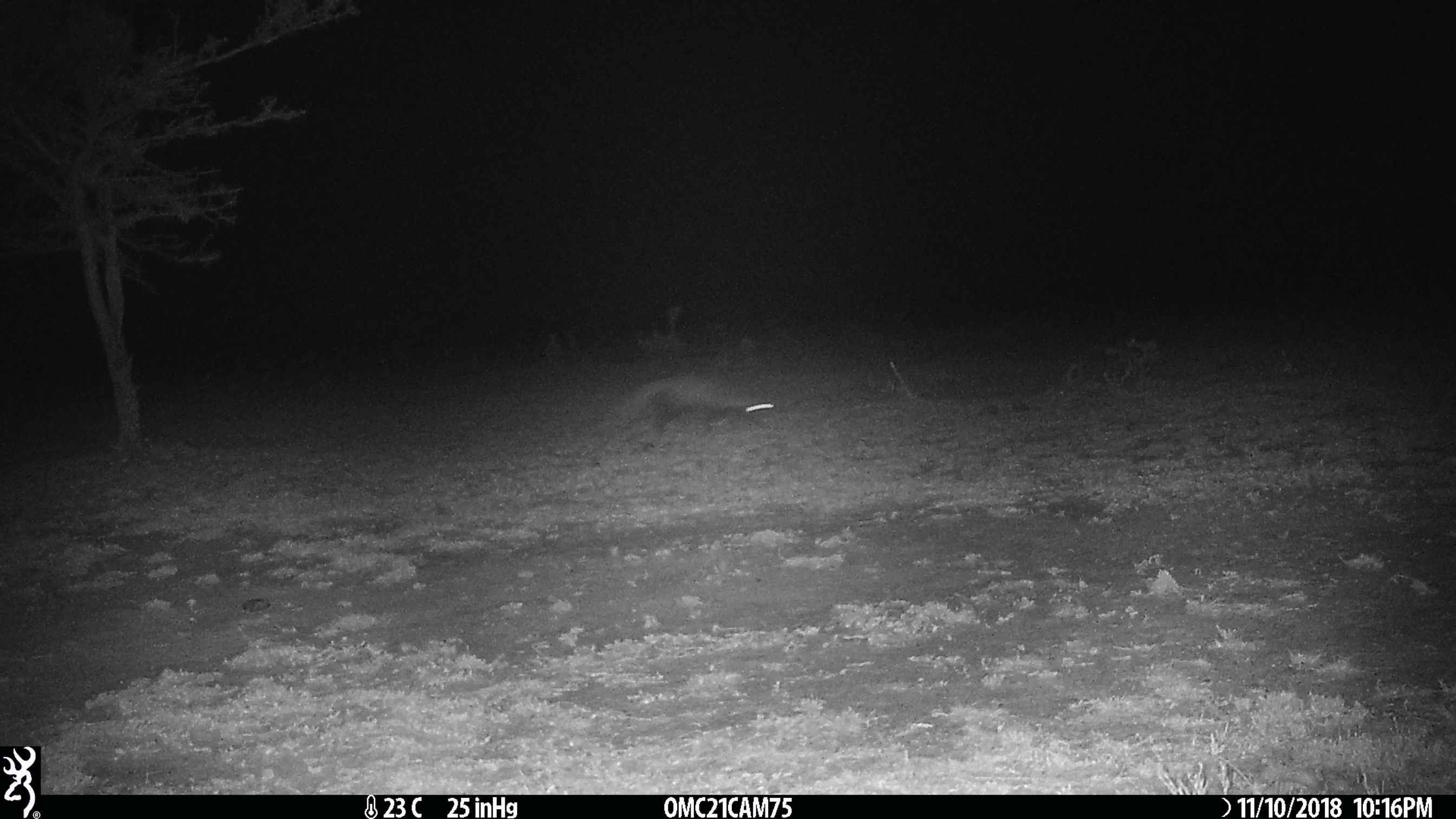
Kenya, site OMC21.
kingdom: Animalia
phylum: Chordata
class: Mammalia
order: Carnivora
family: Herpestidae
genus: Ichneumia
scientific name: Ichneumia albicauda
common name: white-tailed mongoose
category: mongoose white tailed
Mongoose white tailed (white-tailed mongoose) (Ichneumia albicauda).